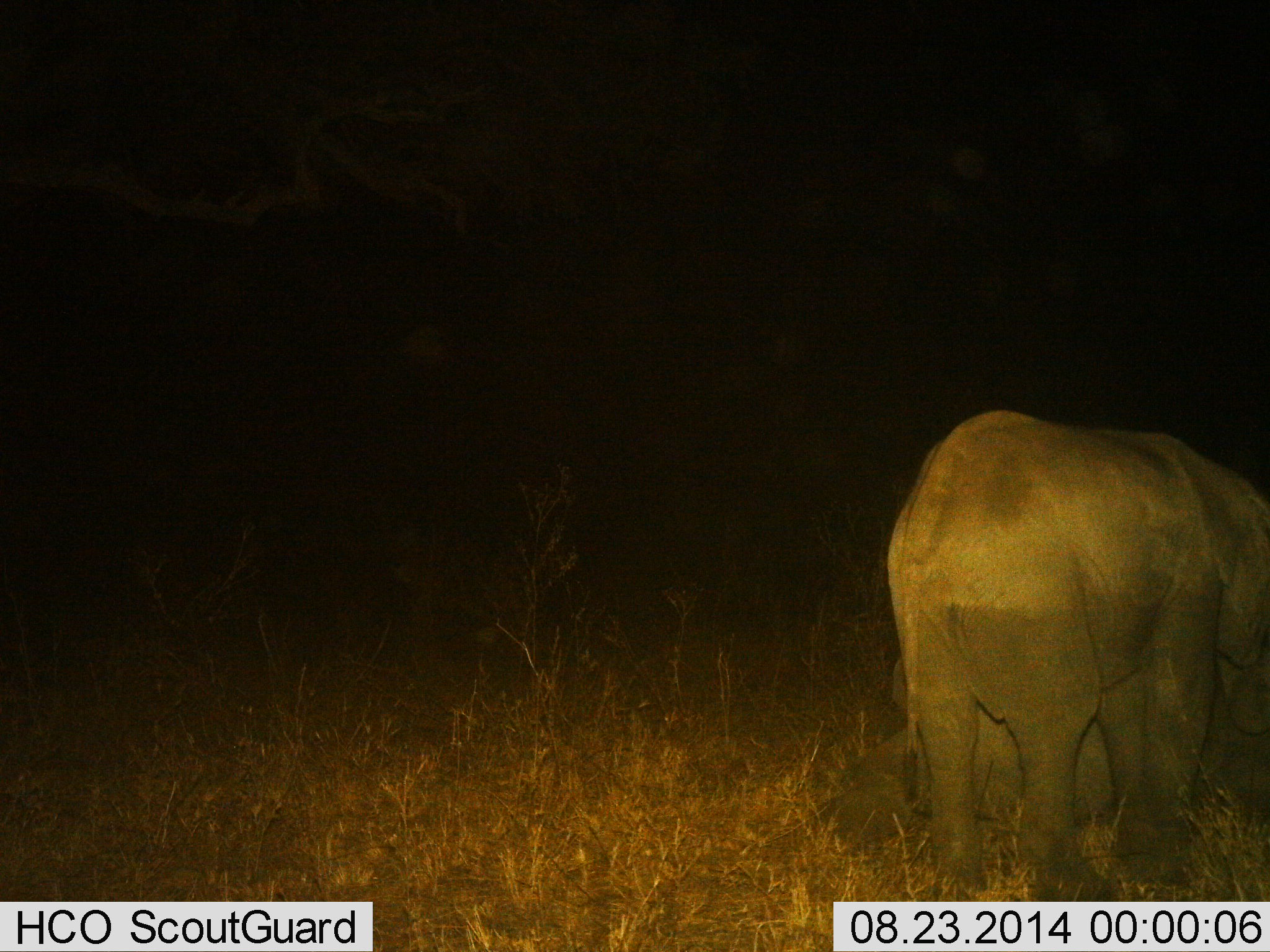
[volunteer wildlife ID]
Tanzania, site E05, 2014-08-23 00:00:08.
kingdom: Animalia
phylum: Chordata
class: Mammalia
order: Proboscidea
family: Elephantidae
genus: Loxodonta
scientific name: Loxodonta africana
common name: african bush elephant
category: elephant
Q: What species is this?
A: Elephant (african bush elephant) (Loxodonta africana).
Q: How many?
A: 2.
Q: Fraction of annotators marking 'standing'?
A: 90%.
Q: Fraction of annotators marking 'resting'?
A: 100%.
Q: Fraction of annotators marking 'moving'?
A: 0%.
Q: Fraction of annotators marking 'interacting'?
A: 0%.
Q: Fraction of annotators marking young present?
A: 40%.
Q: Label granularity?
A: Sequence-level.